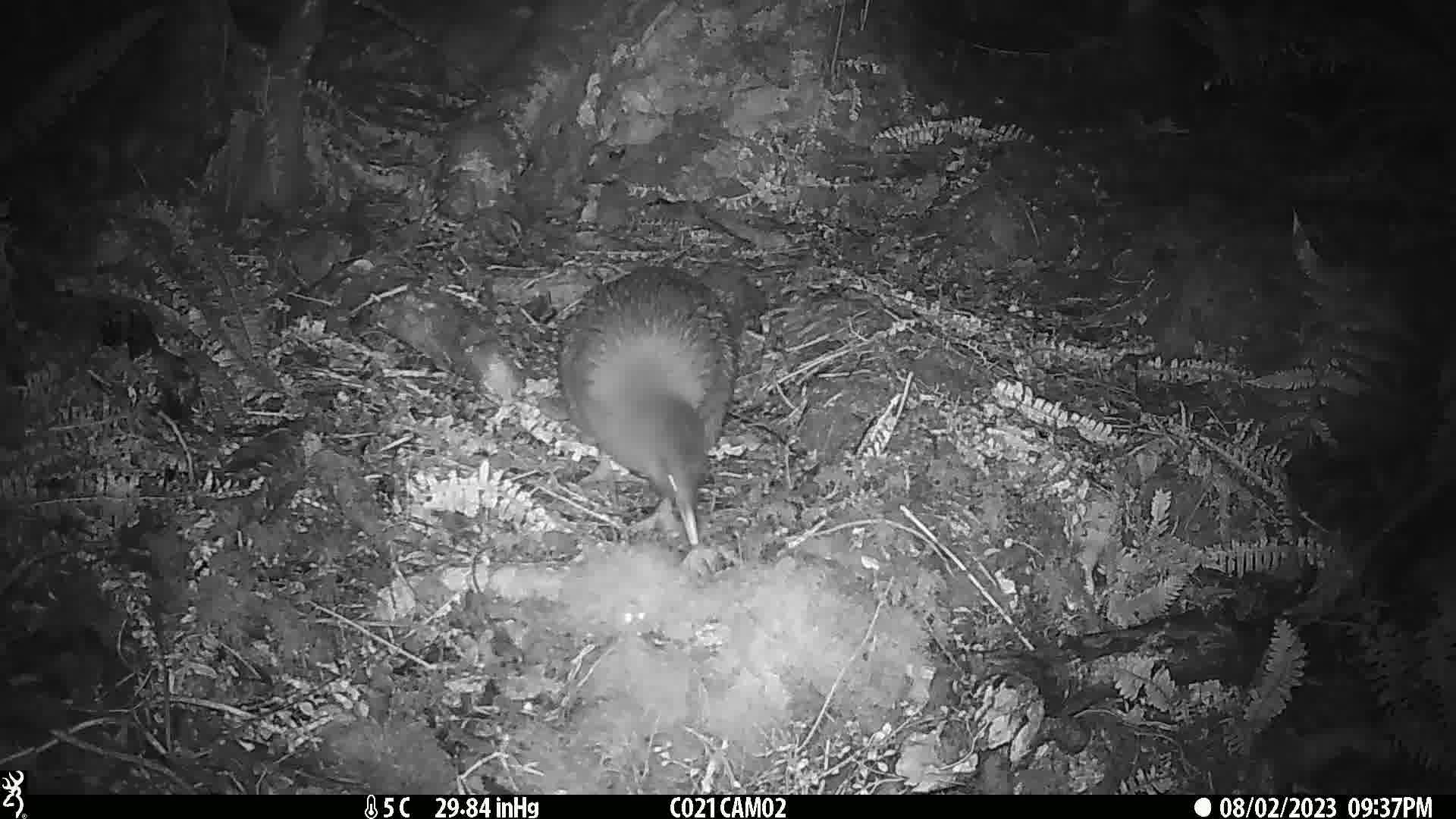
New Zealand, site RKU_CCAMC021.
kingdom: Animalia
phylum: Chordata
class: Aves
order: Apterygiformes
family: Apterygidae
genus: Apteryx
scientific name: Apteryx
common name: kiwi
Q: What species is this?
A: Kiwi (Apteryx).